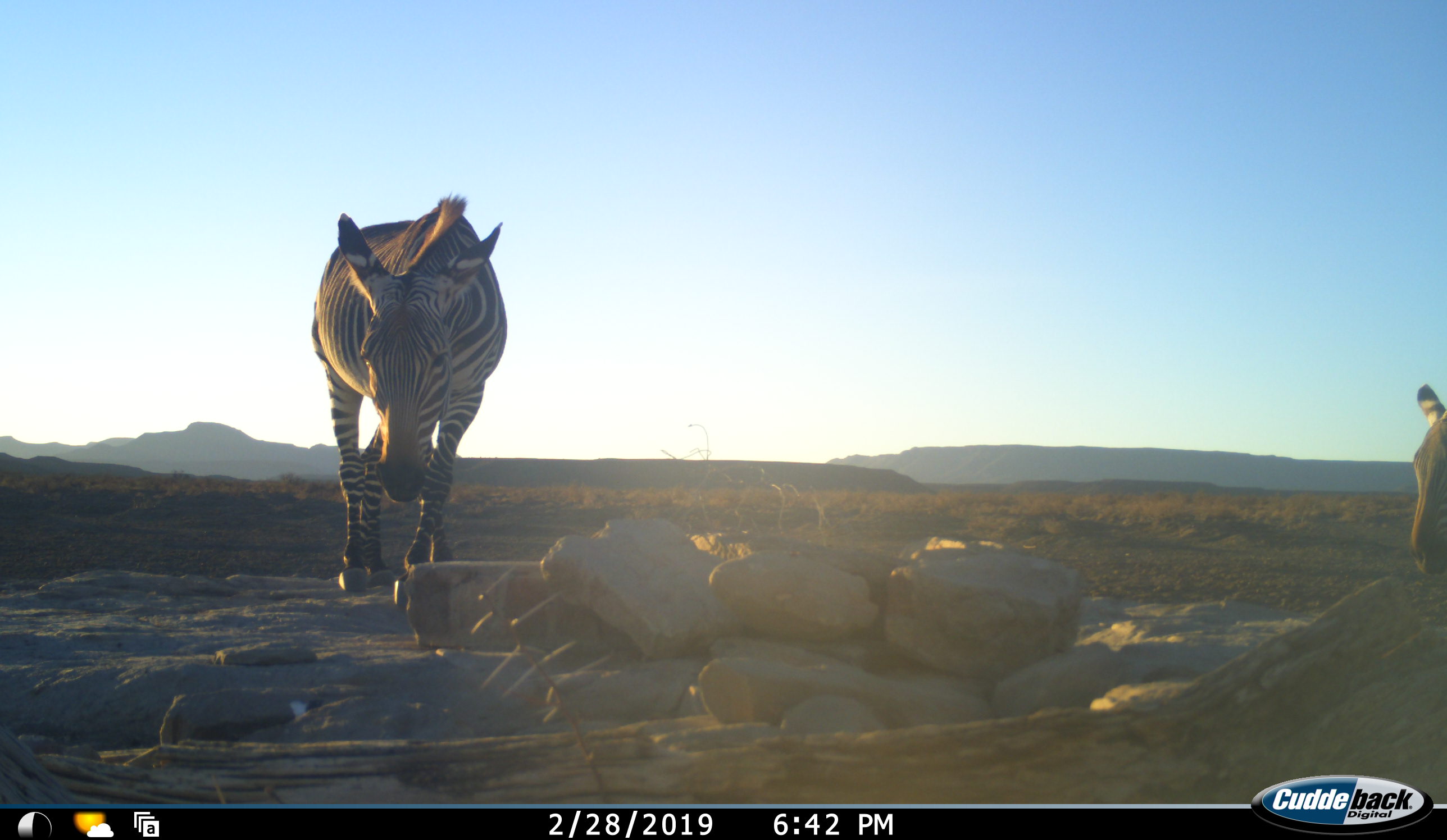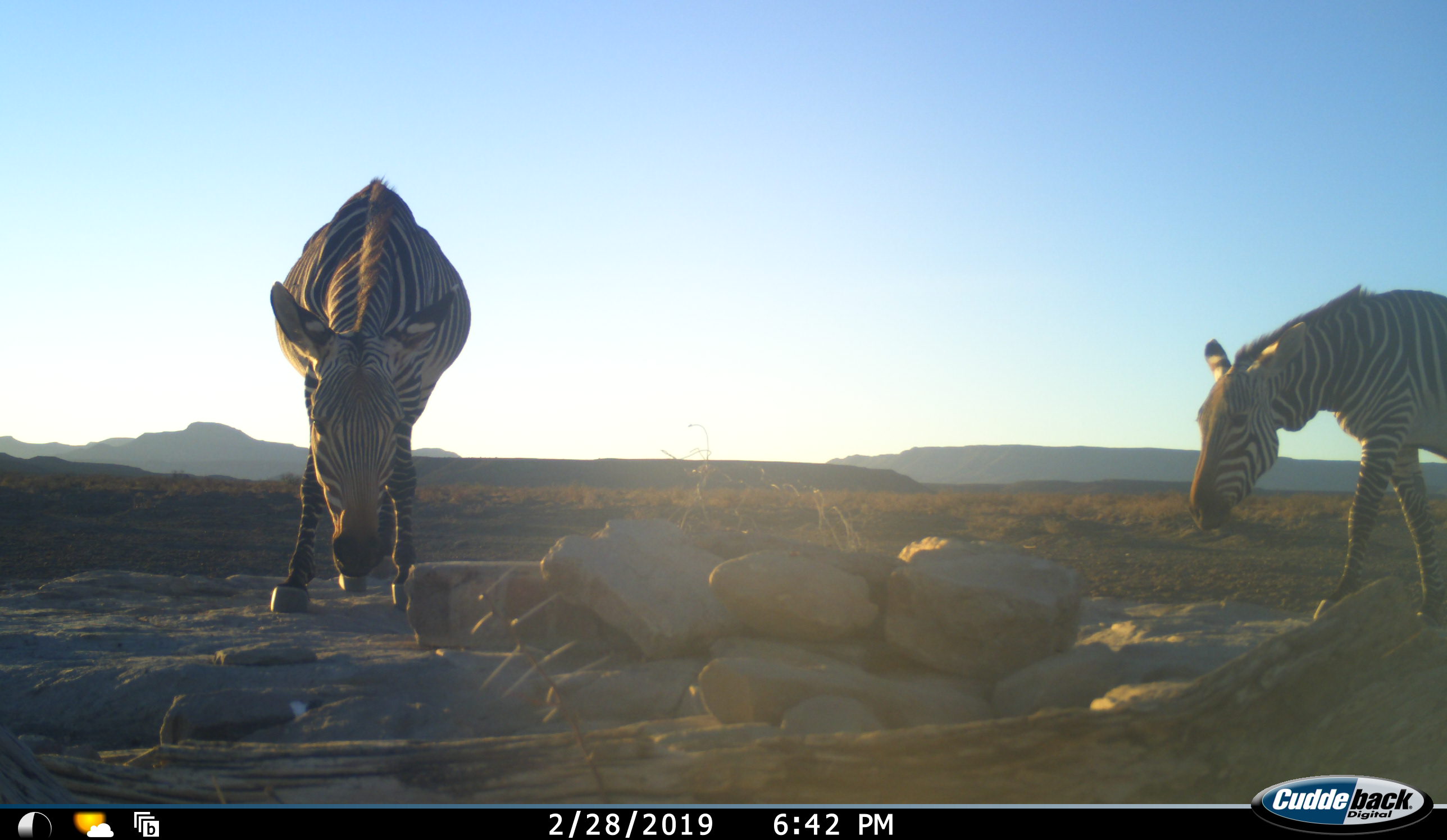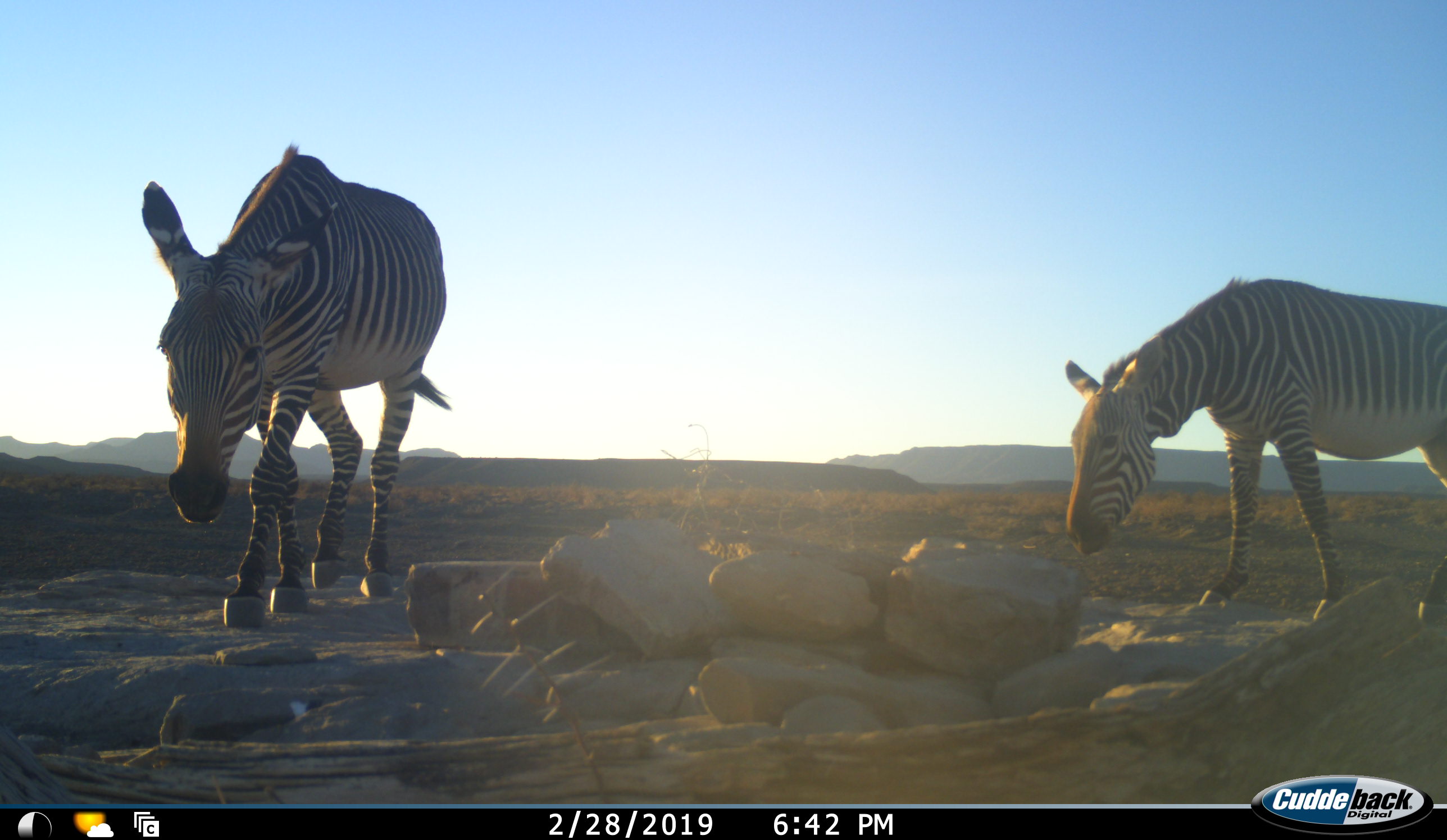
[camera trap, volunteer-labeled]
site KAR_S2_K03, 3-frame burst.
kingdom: Animalia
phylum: Chordata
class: Mammalia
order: Perissodactyla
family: Equidae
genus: Equus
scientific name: Equus zebra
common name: mountain zebra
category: zebramountain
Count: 2.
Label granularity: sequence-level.